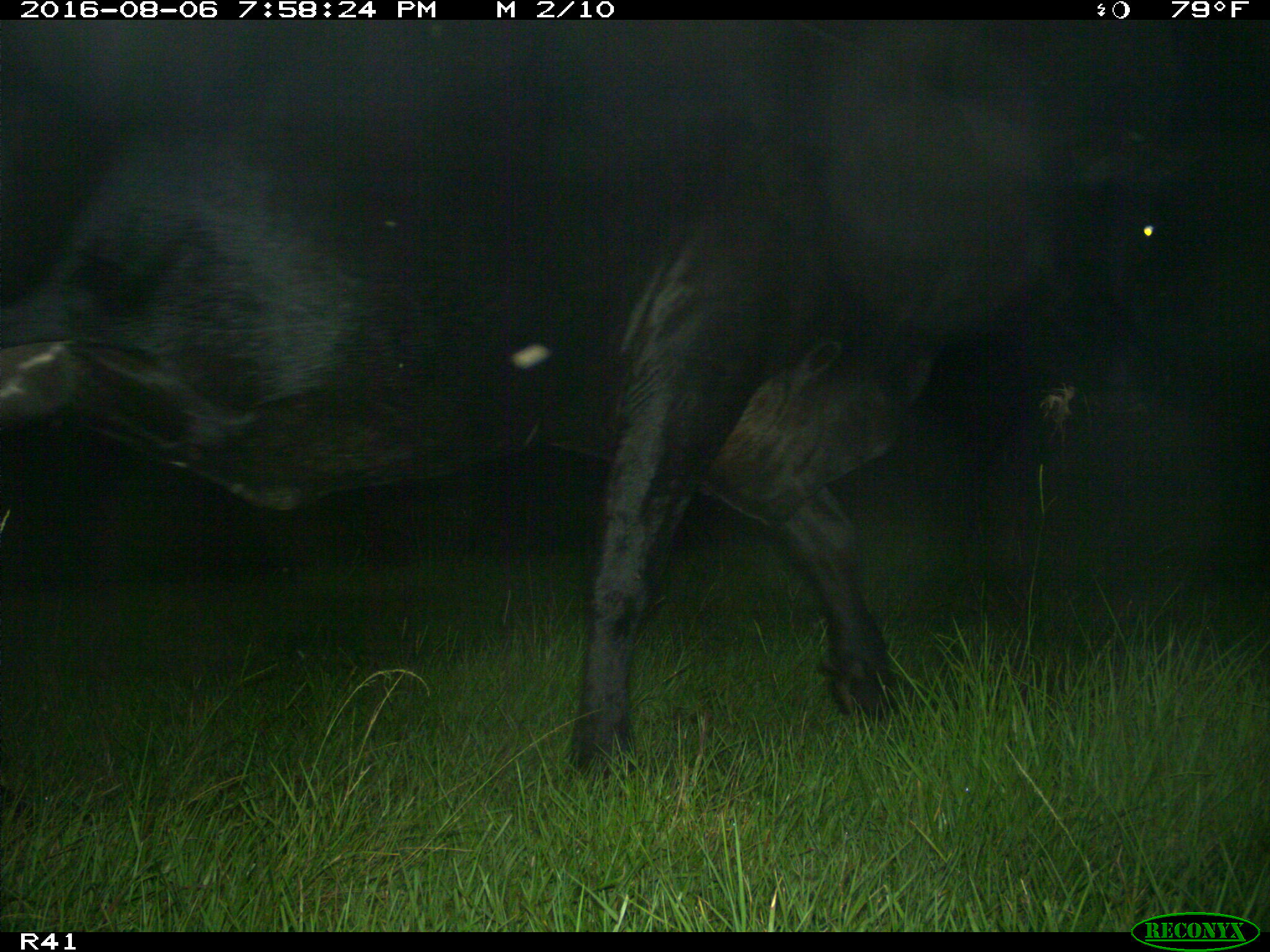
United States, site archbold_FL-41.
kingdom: Animalia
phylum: Chordata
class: Mammalia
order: Artiodactyla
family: Bovidae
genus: Bos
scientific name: Bos taurus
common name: domestic cow